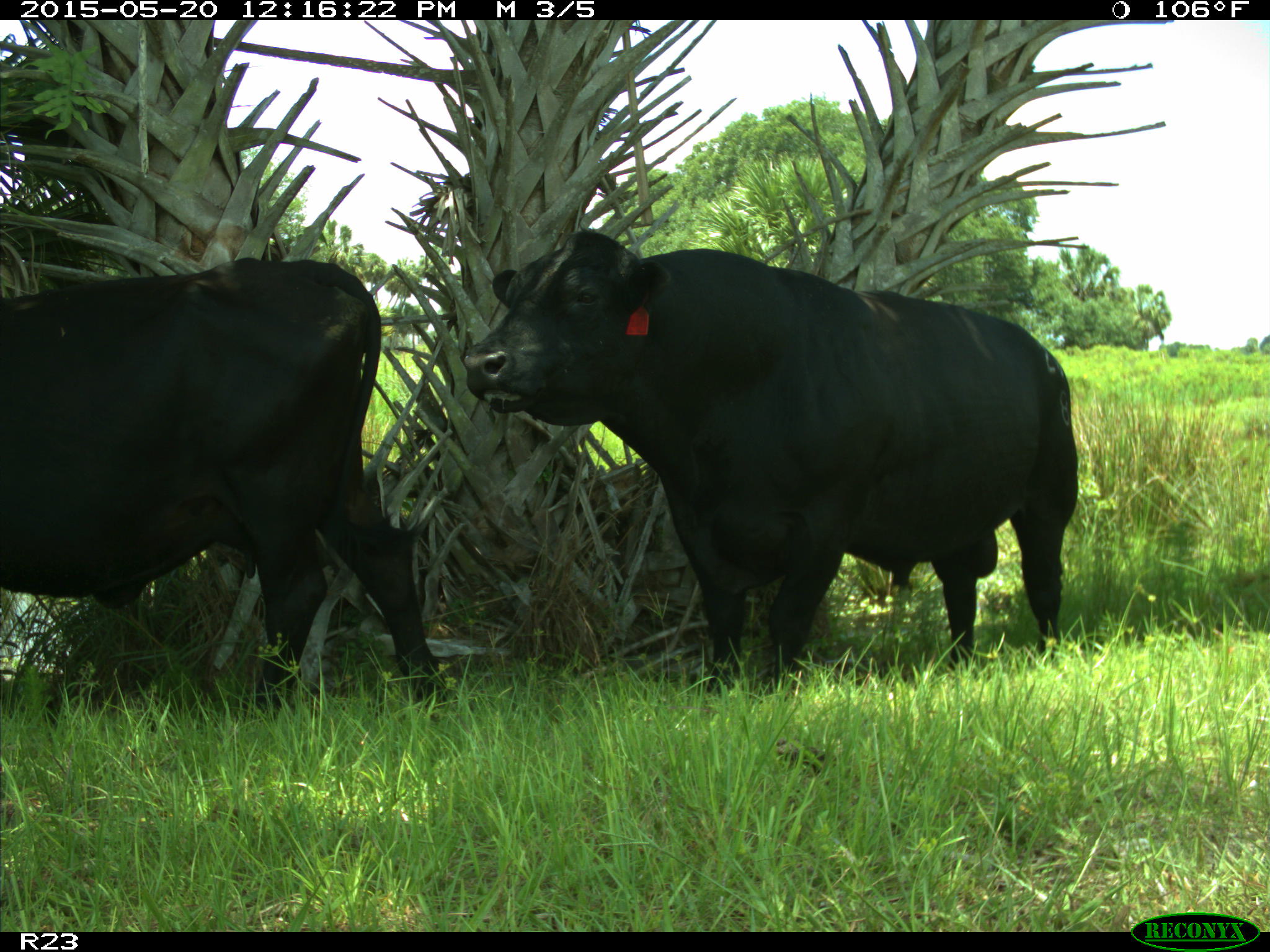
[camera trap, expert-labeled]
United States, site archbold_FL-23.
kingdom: Animalia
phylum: Chordata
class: Mammalia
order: Artiodactyla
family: Suidae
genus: Sus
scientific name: Sus scrofa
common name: wild boar